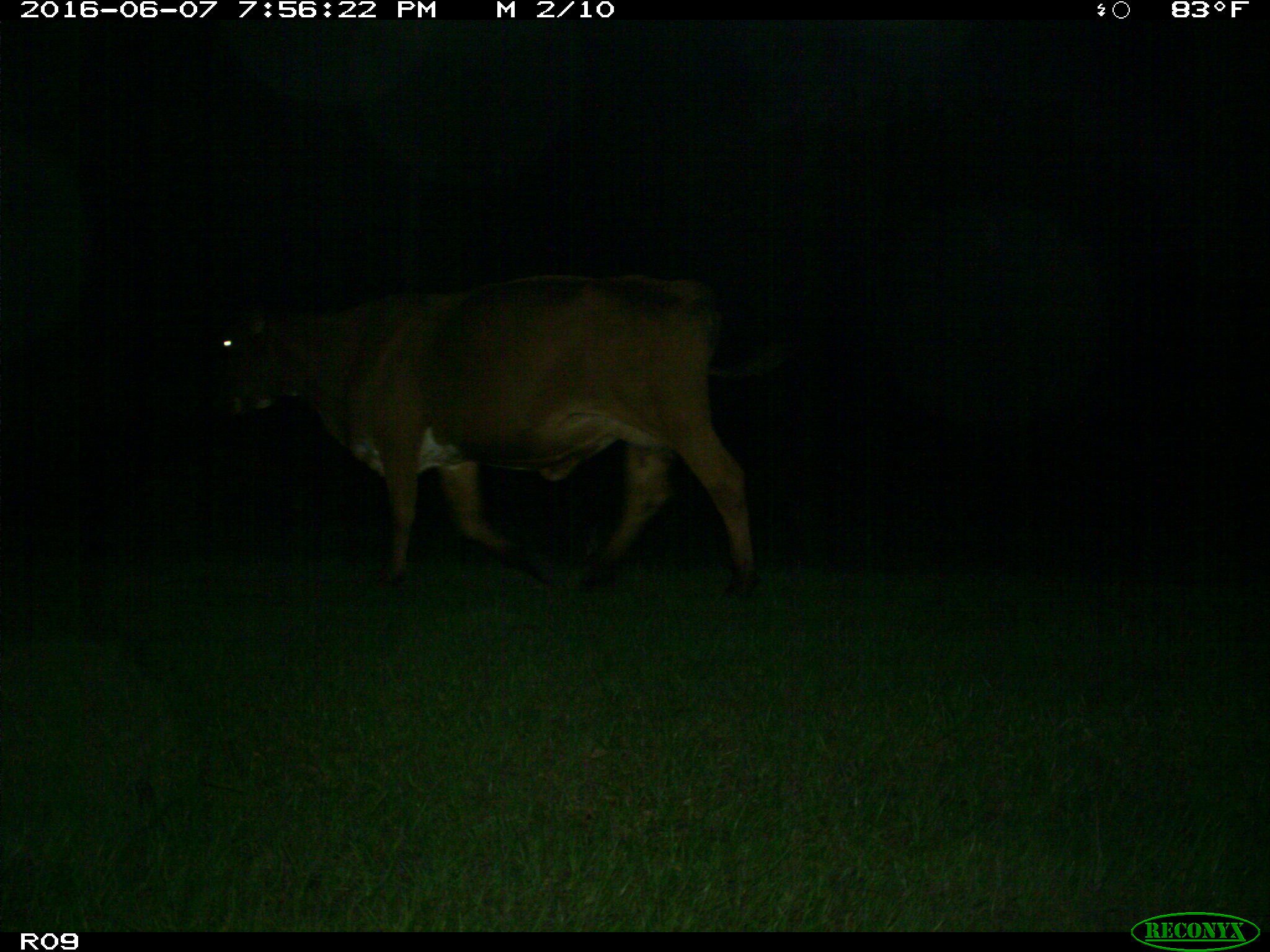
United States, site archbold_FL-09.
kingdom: Animalia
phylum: Chordata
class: Mammalia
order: Artiodactyla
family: Bovidae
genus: Bos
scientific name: Bos taurus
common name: domestic cow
Bos taurus (domestic cow).